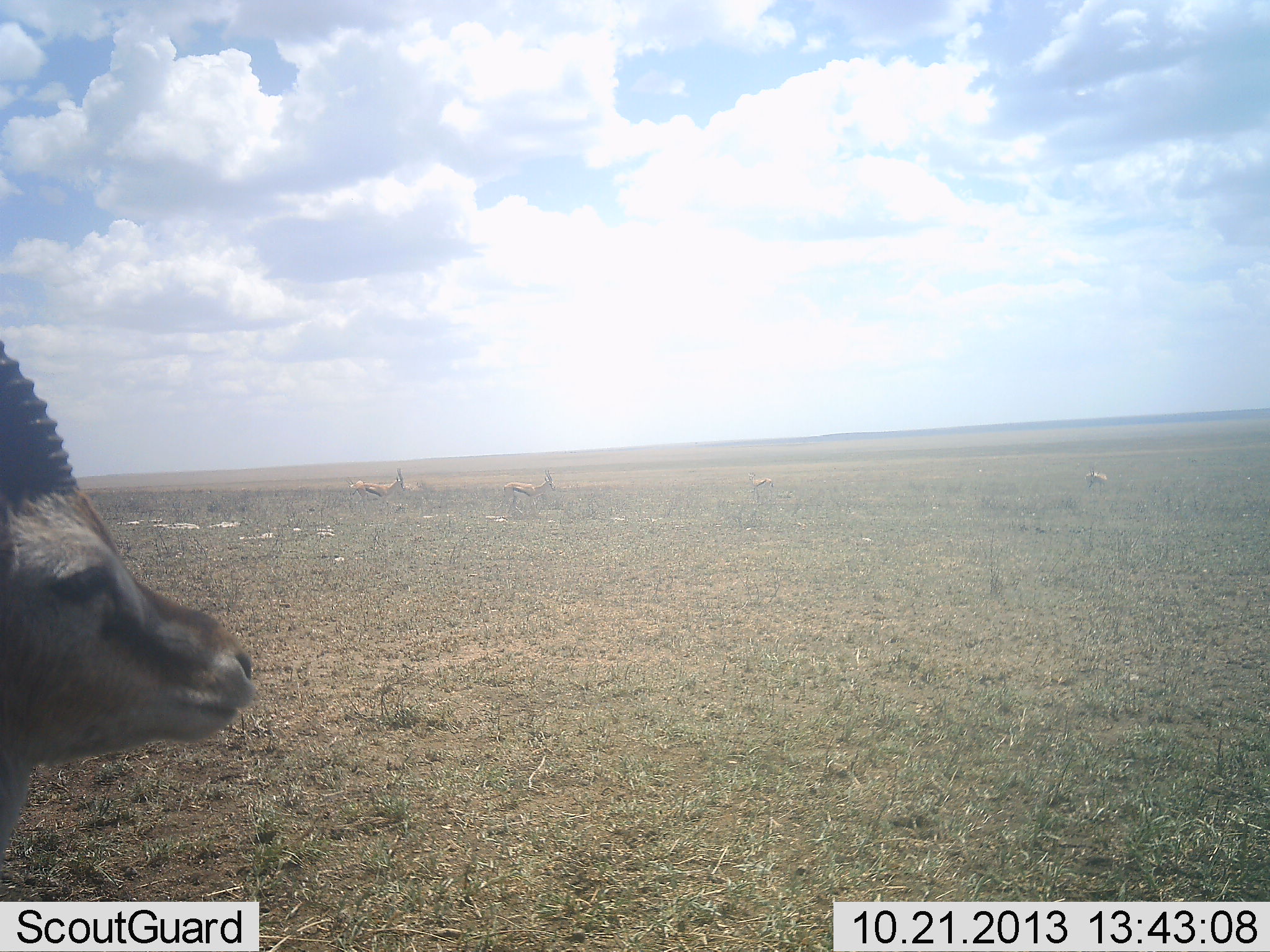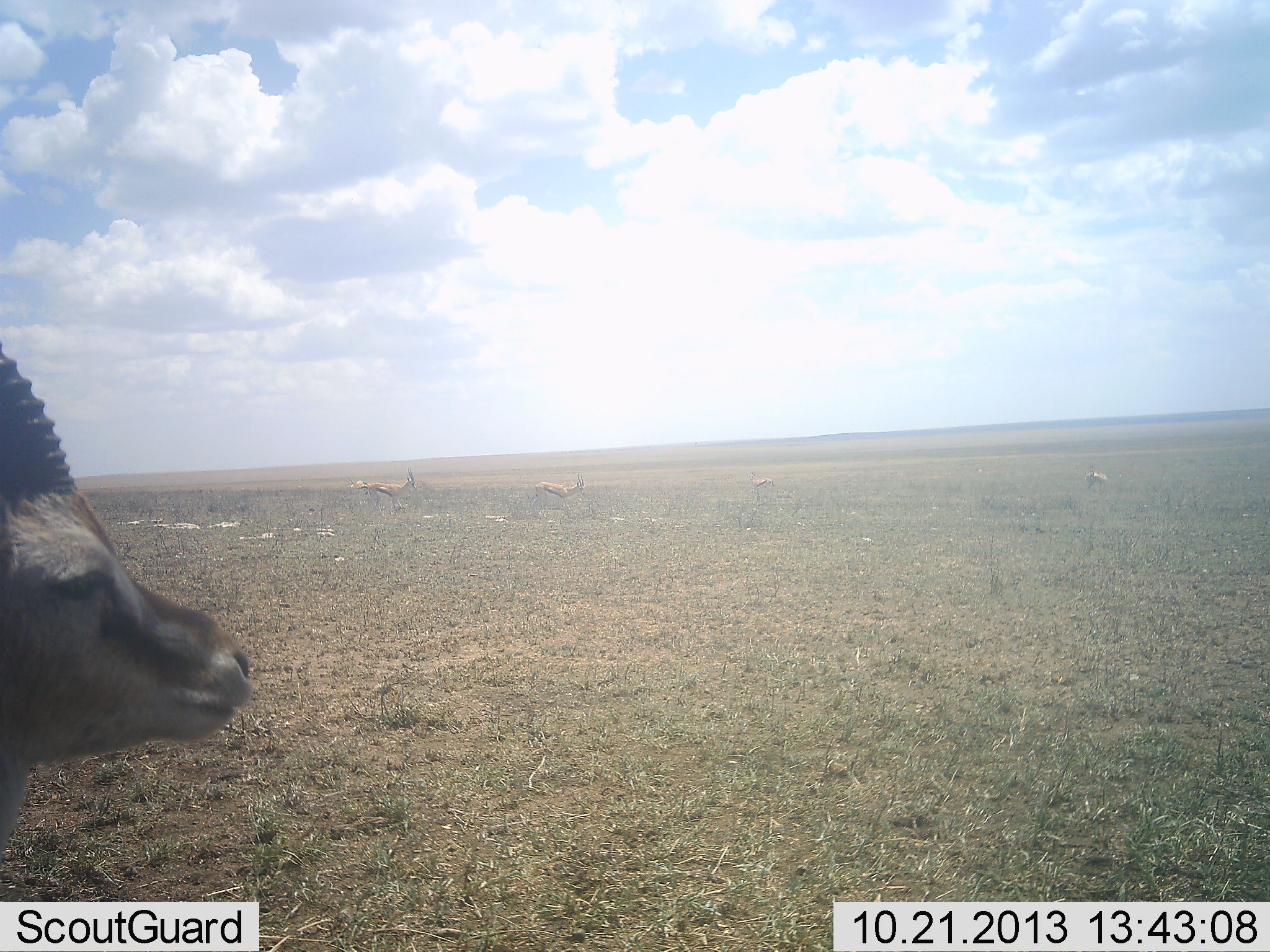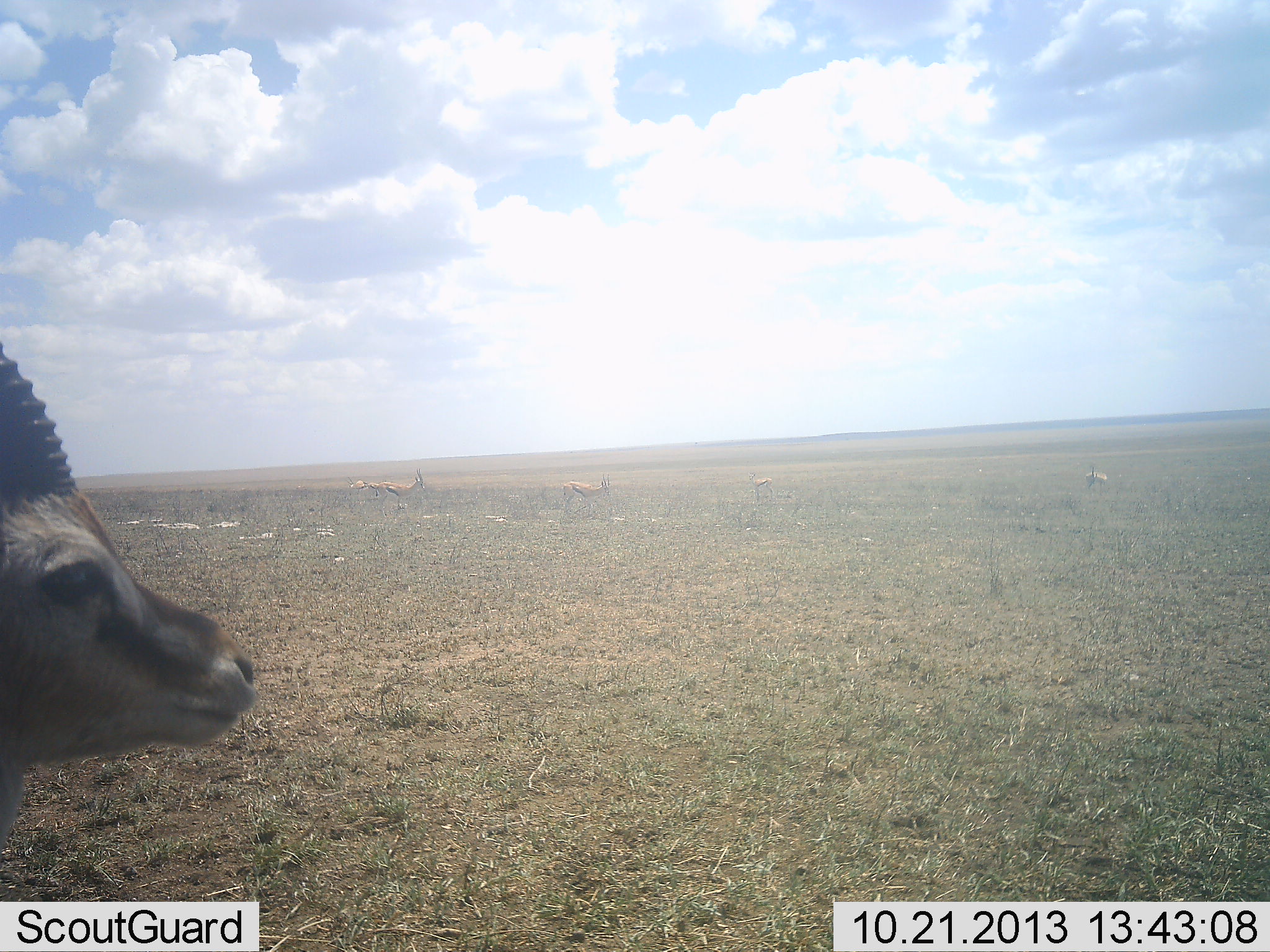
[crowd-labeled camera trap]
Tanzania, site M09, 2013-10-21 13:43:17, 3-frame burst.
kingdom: Animalia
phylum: Chordata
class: Mammalia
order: Artiodactyla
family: Bovidae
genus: Eudorcas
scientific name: Eudorcas thomsonii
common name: thomson's gazelle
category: gazellethomsons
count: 5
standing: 96%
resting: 4%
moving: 69%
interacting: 4%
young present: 0%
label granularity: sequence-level